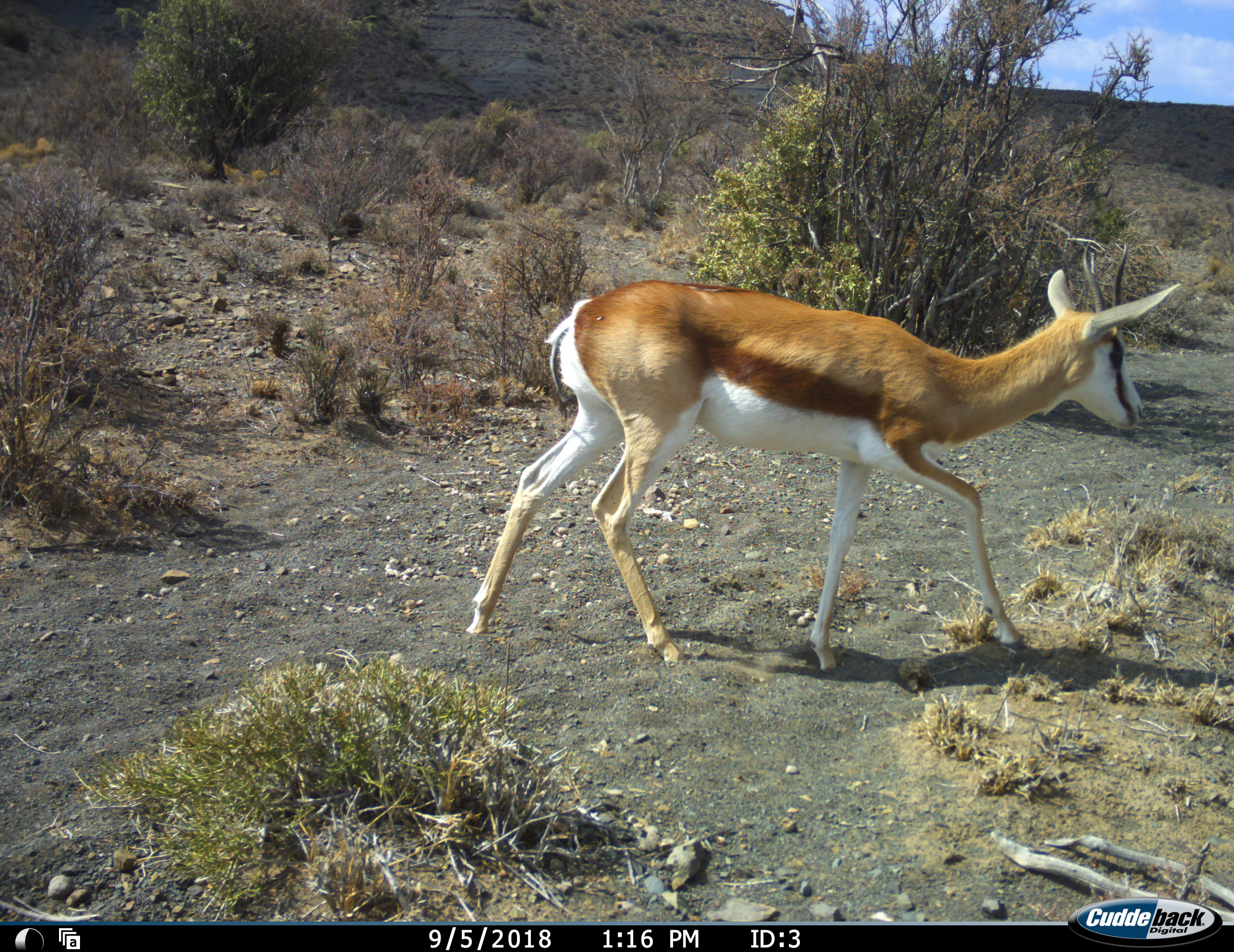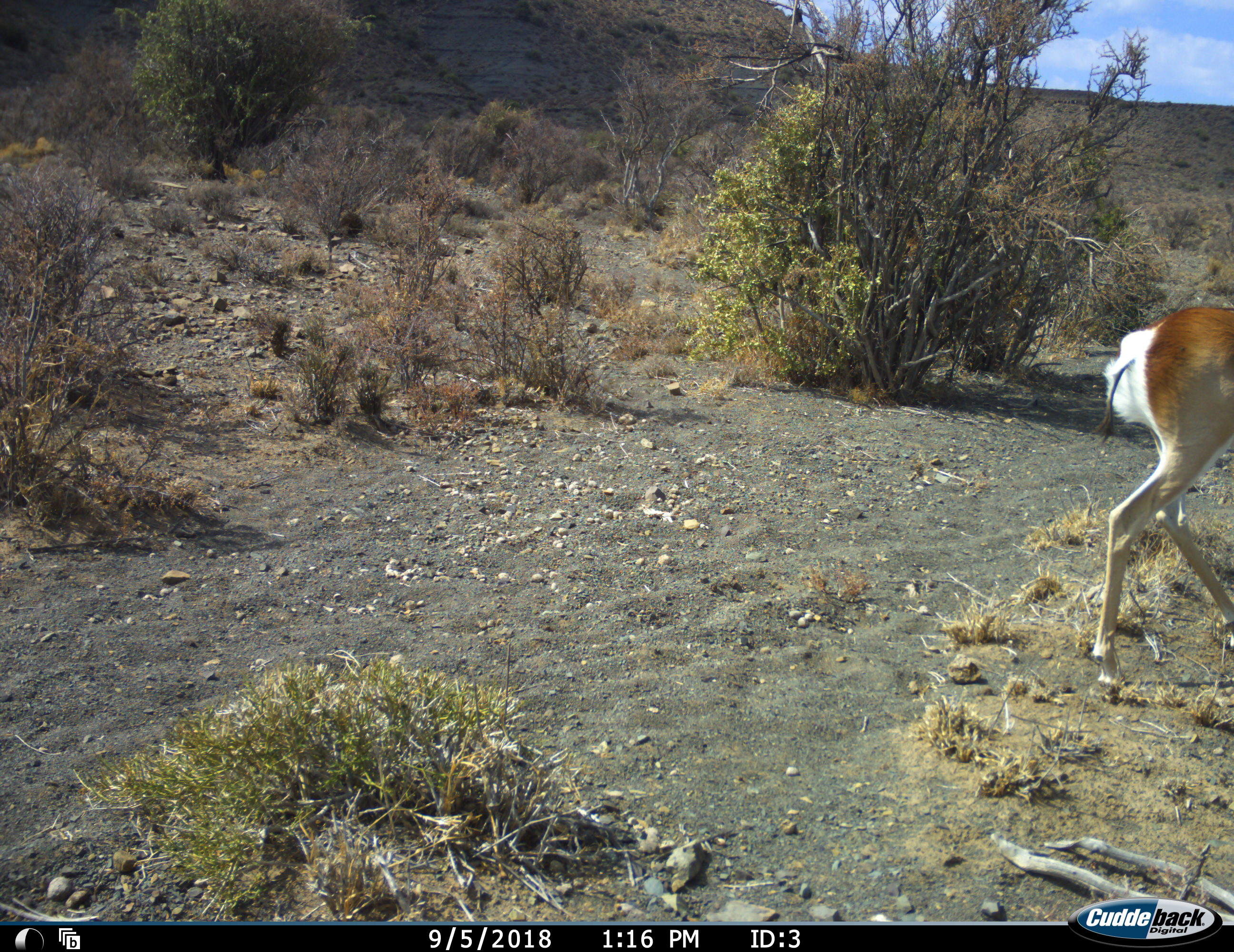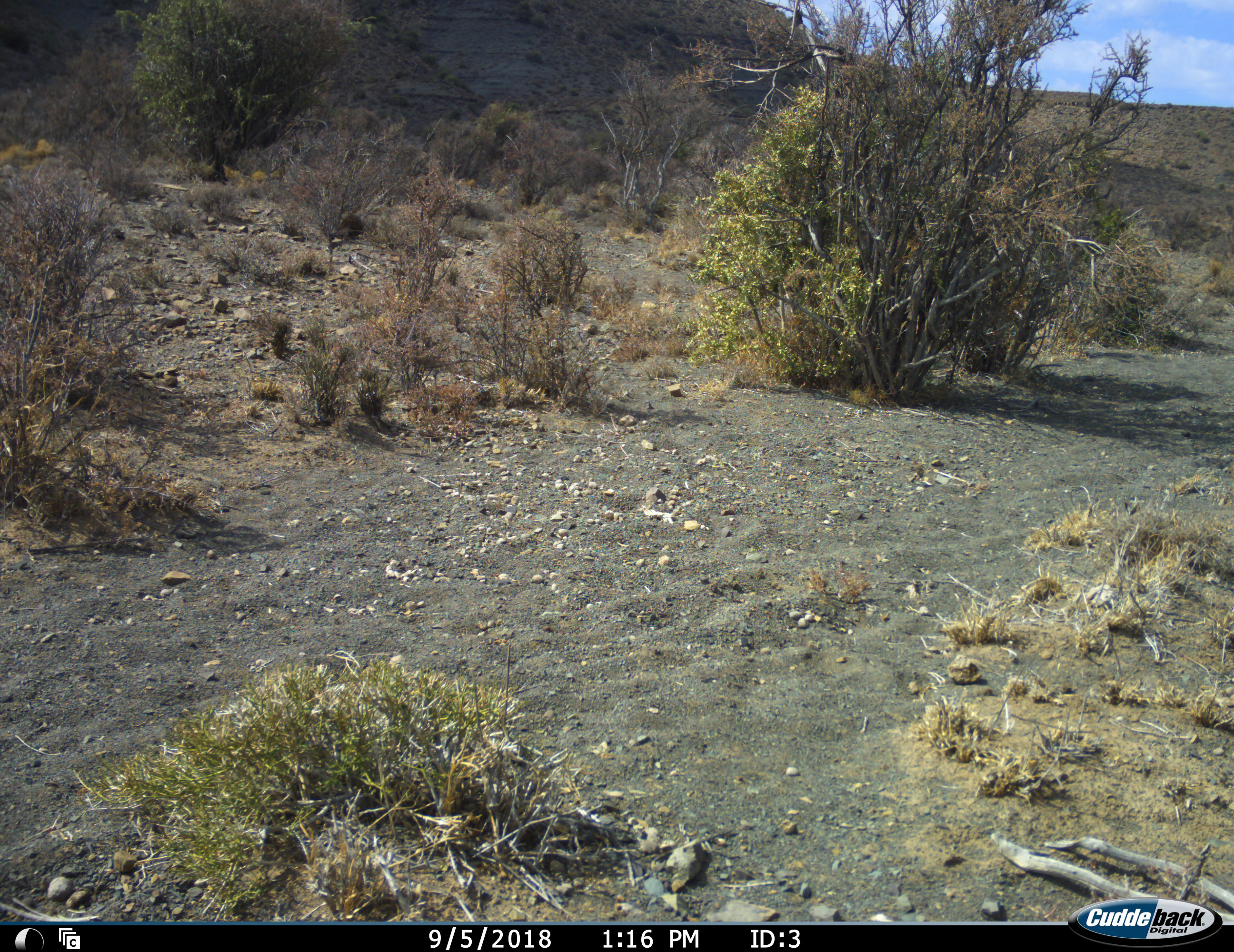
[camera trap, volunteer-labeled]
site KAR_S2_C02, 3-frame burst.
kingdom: Animalia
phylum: Chordata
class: Mammalia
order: Artiodactyla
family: Bovidae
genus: Antidorcas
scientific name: Antidorcas marsupialis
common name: springbok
Springbok (Antidorcas marsupialis), count 1. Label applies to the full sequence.